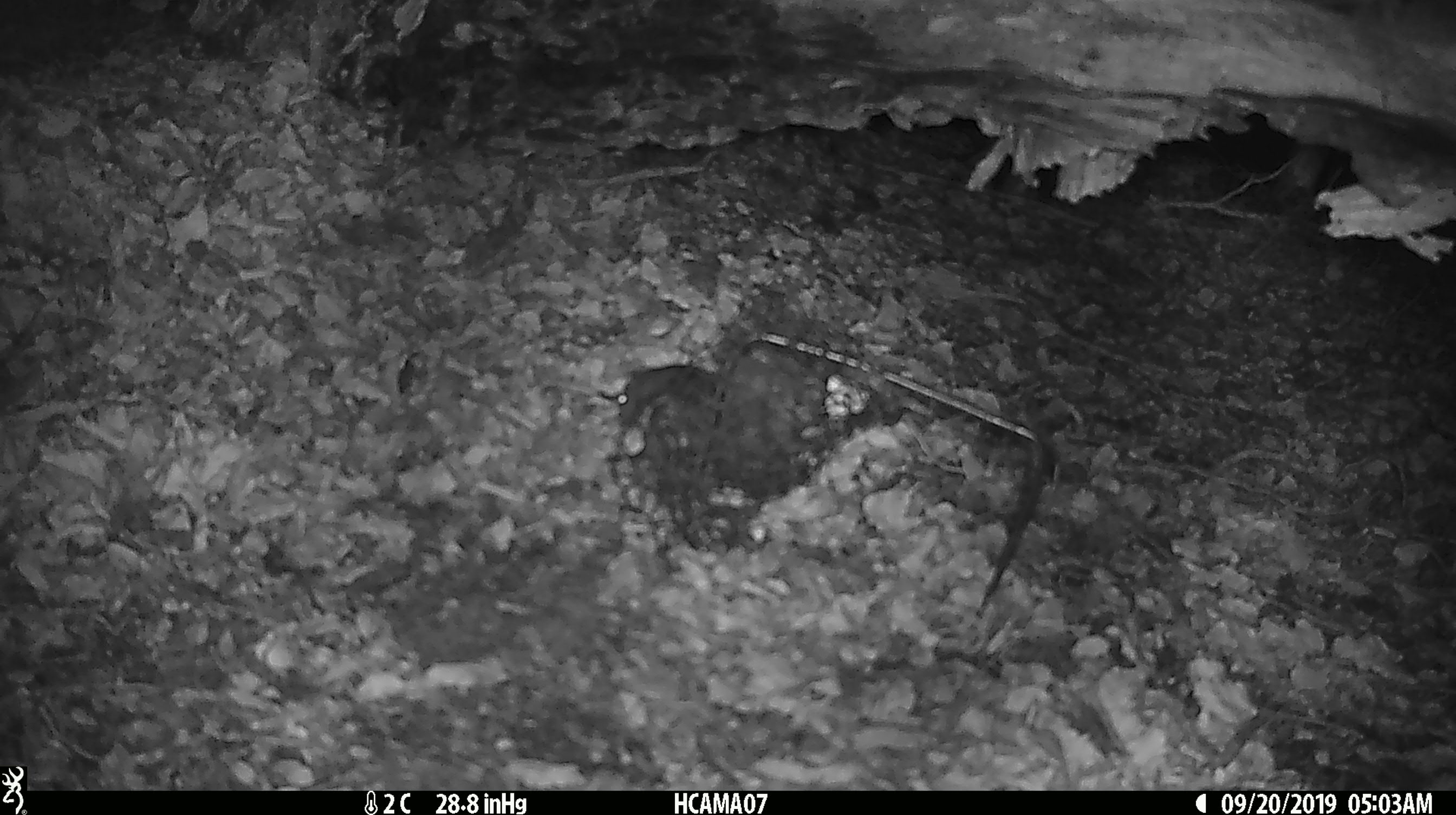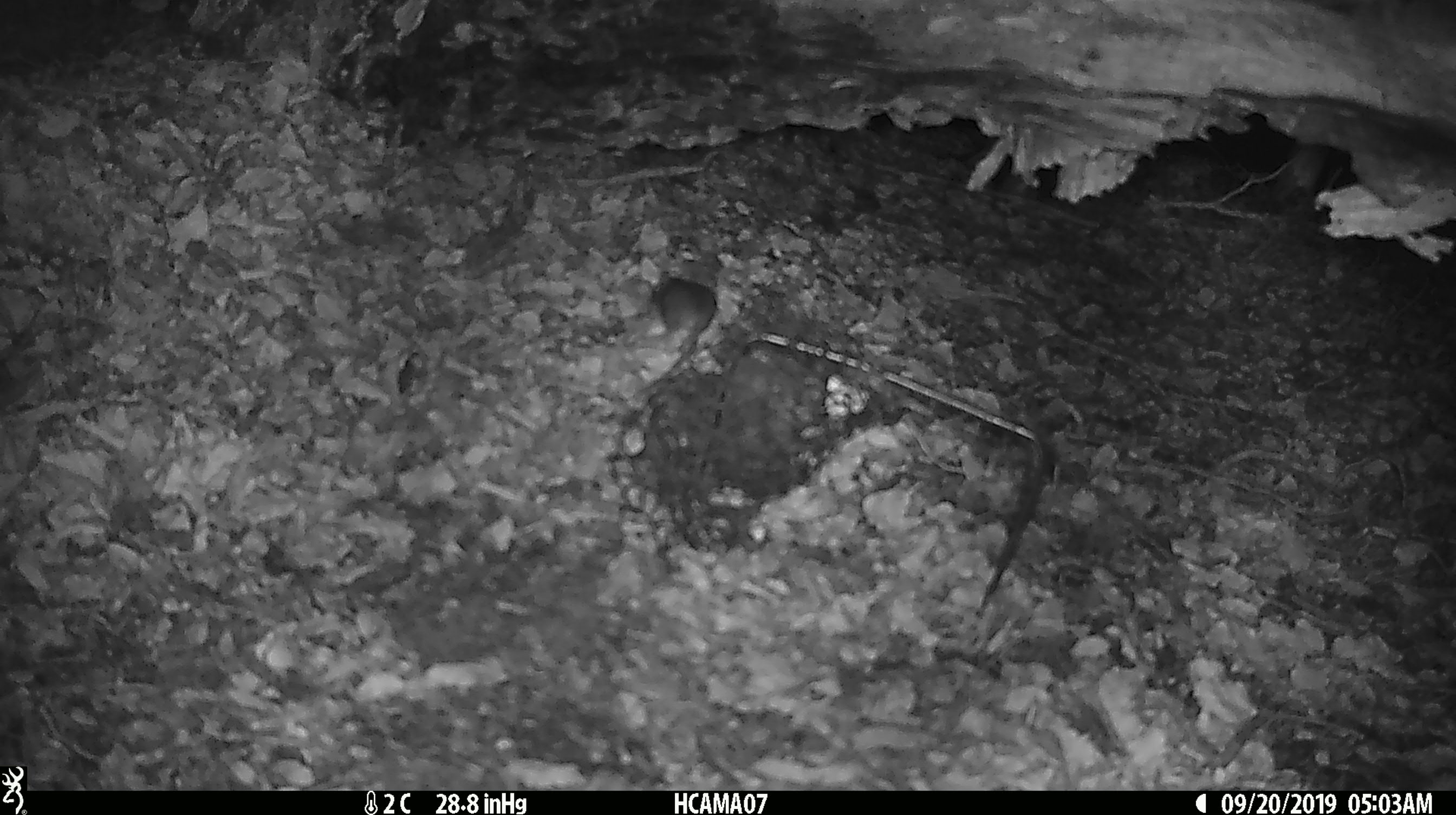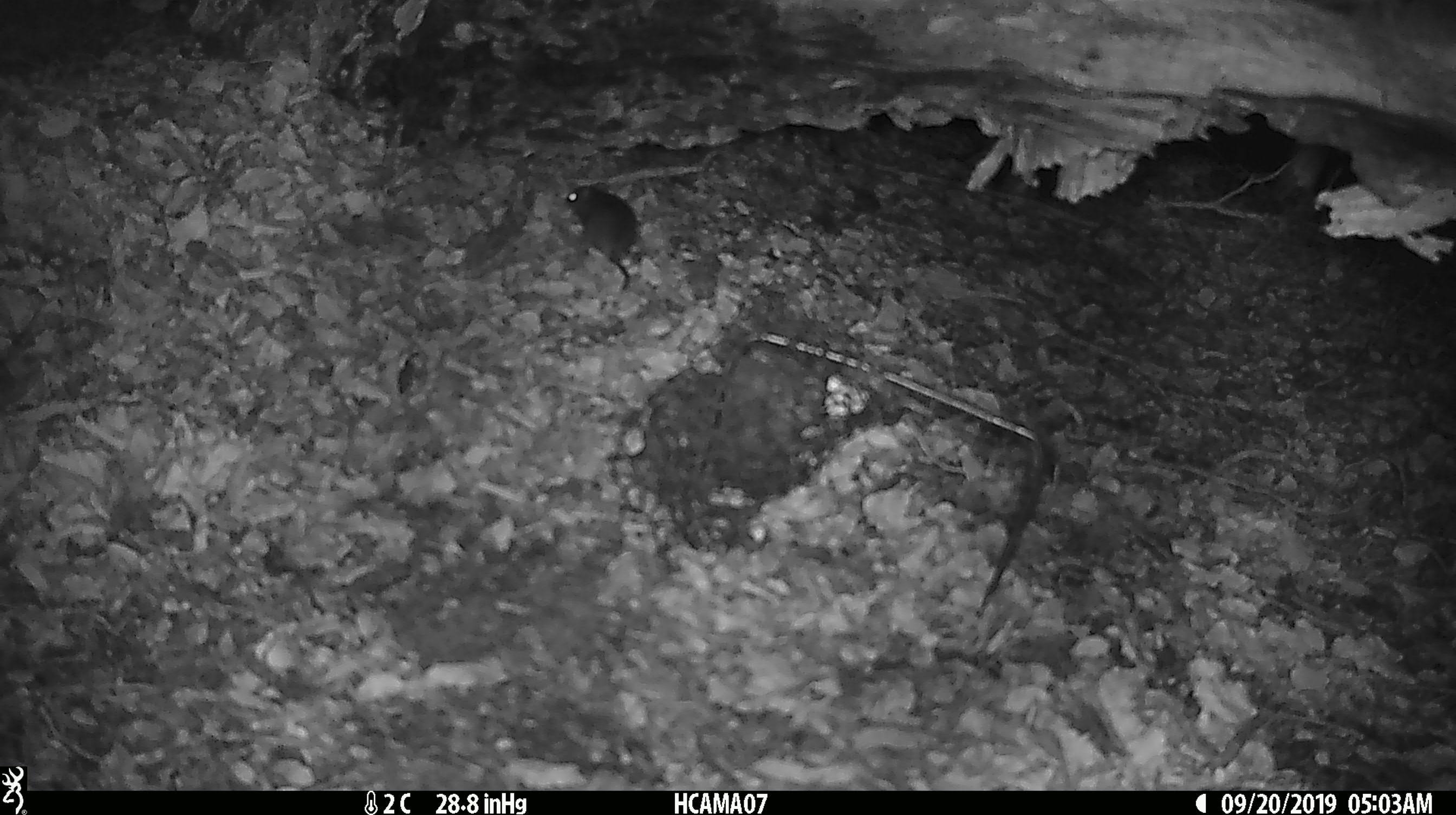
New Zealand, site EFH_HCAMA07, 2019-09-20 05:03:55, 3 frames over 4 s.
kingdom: Animalia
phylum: Chordata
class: Mammalia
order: Rodentia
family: Muridae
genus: Mus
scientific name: Mus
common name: mouse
Mouse (Mus).